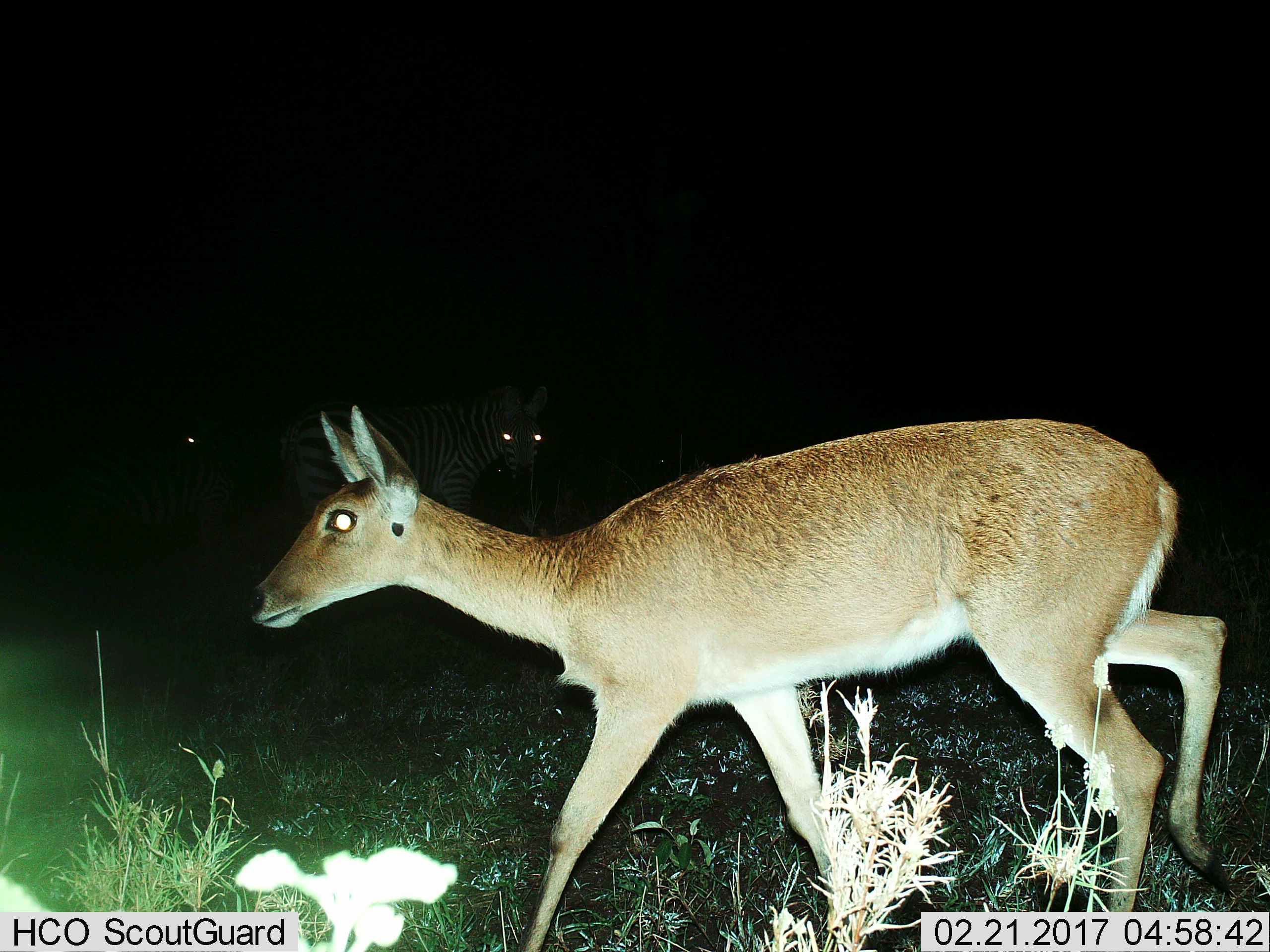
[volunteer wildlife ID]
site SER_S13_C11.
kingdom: Animalia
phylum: Chordata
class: Mammalia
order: Artiodactyla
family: Bovidae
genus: Redunca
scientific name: Redunca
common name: reedbuck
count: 1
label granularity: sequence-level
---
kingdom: Animalia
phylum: Chordata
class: Mammalia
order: Perissodactyla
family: Equidae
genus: Equus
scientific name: Equus quagga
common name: plains zebra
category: zebraplains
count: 2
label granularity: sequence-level